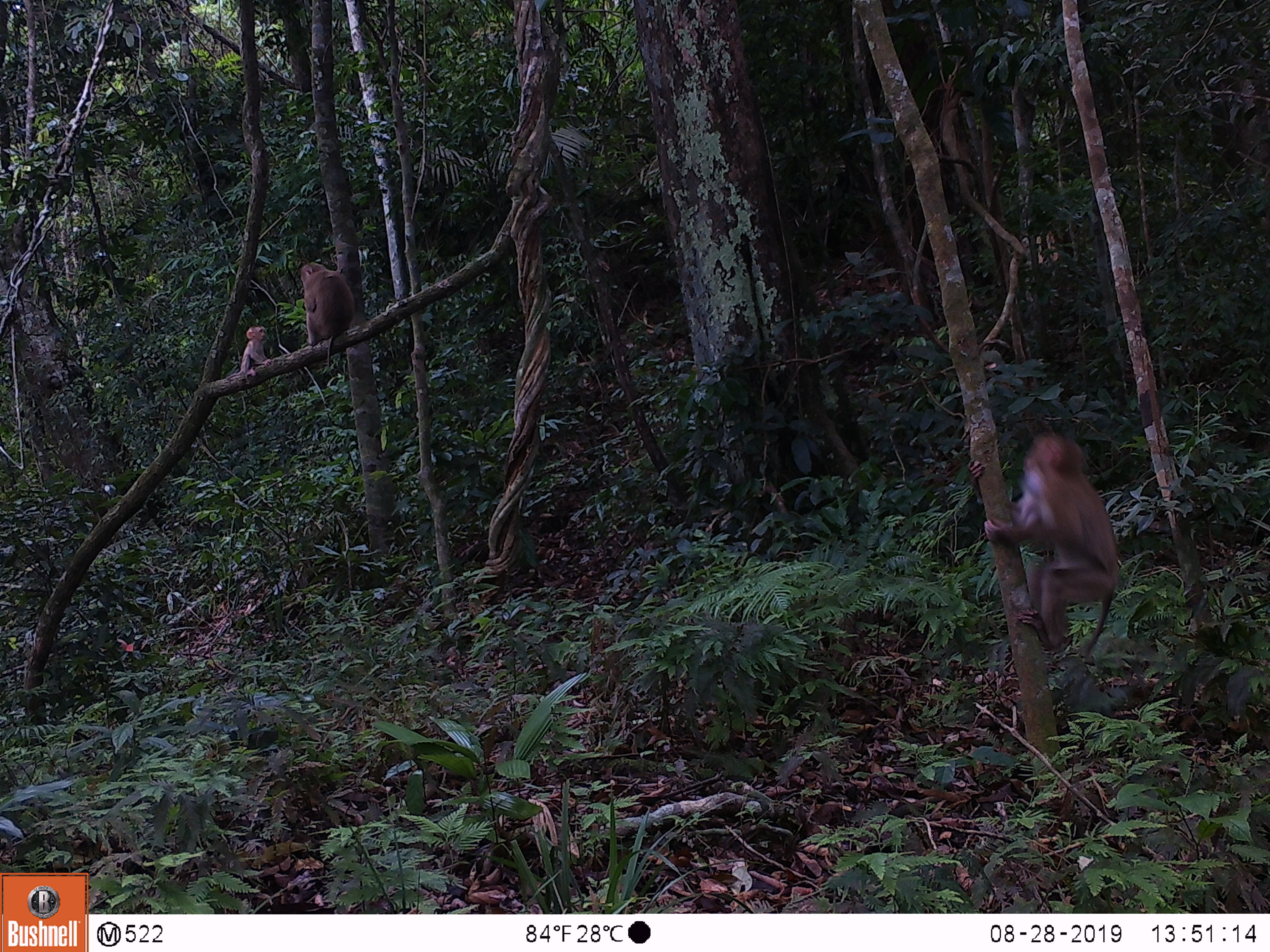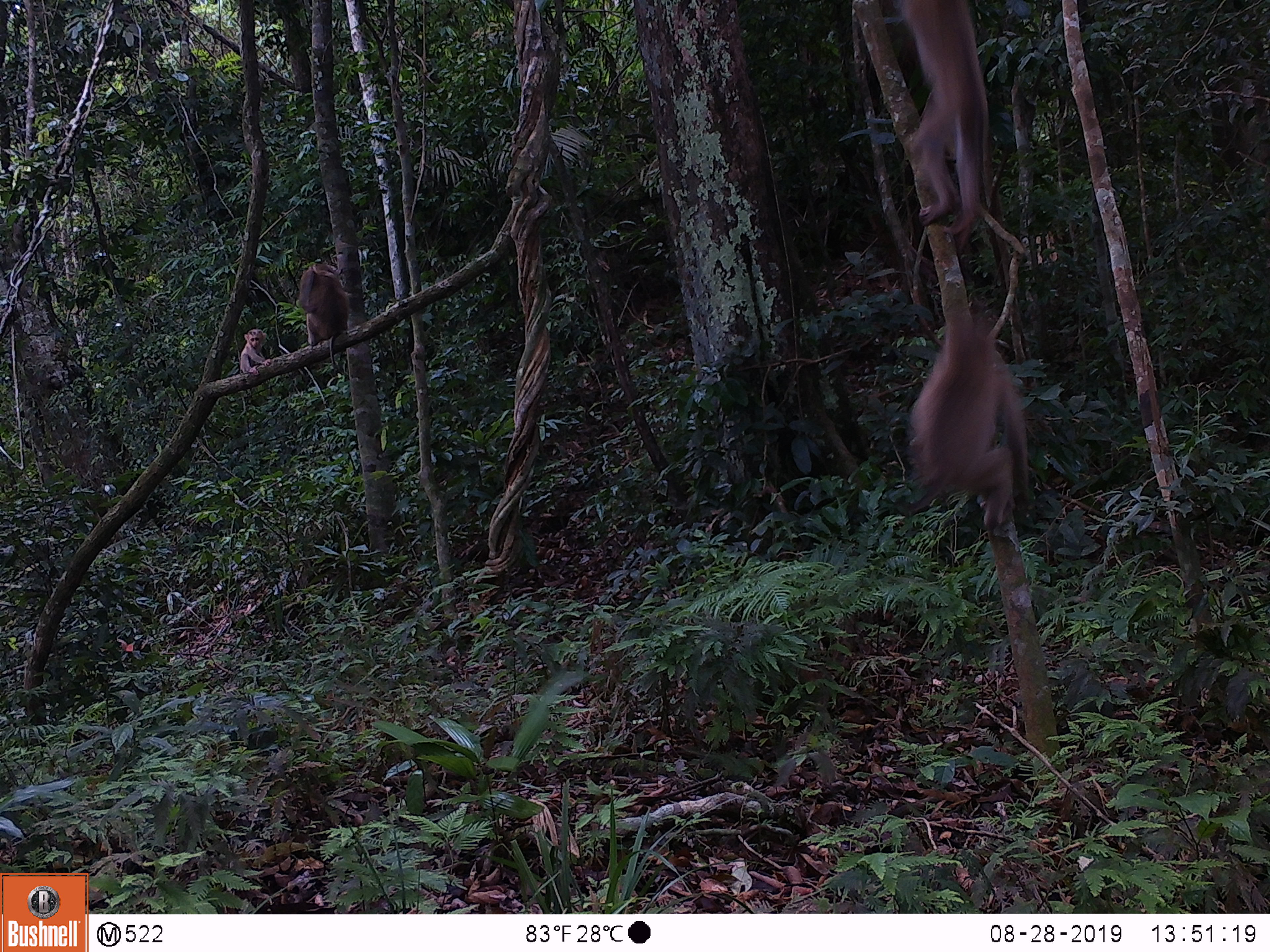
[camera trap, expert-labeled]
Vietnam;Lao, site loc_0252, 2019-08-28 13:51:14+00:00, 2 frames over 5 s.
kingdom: Animalia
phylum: Chordata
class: Mammalia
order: Primates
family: Cercopithecidae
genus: Macaca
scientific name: Macaca nemestrina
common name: pig-tailed macaque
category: pig tailed macaque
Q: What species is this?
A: Pig tailed macaque (pig-tailed macaque) (Macaca nemestrina).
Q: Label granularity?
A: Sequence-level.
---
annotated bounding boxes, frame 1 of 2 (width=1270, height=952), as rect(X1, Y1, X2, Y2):
pig tailed macaque: rect(967, 432, 1120, 658); rect(299, 262, 355, 368); rect(223, 325, 273, 381)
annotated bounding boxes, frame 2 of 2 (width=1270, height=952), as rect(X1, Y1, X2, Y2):
pig tailed macaque: rect(906, 305, 1030, 532); rect(895, 0, 993, 256); rect(298, 262, 350, 368); rect(239, 328, 271, 376)